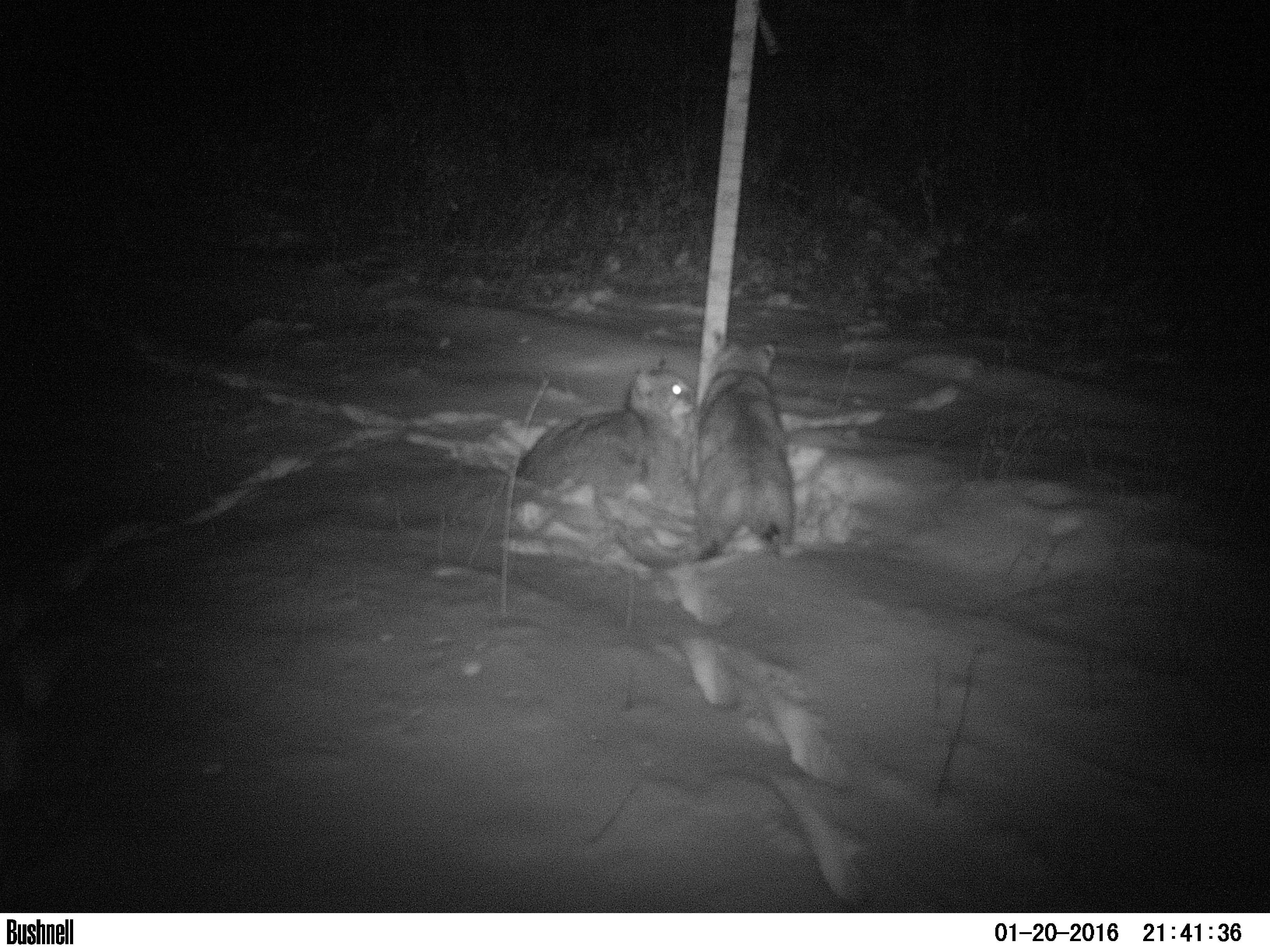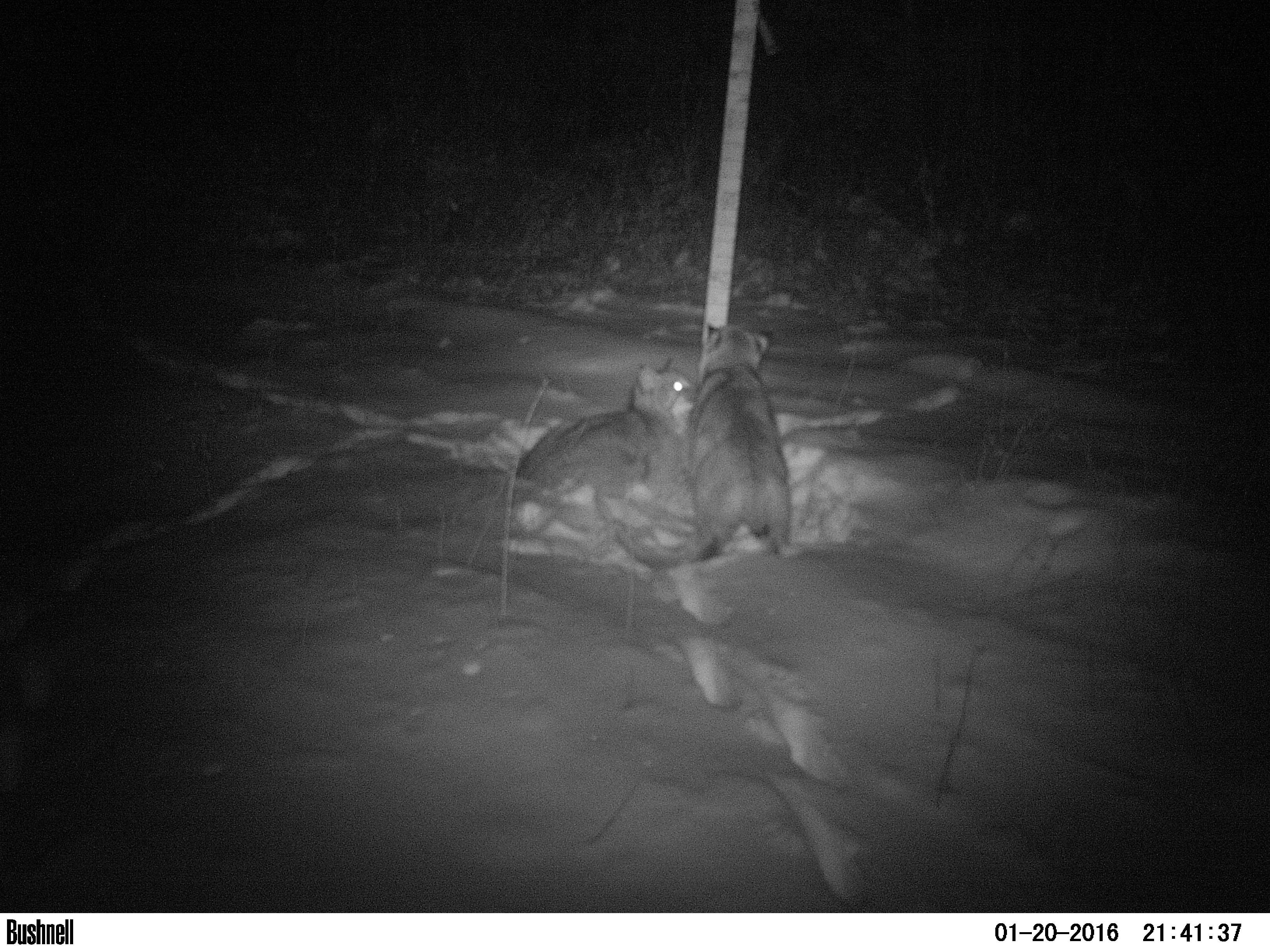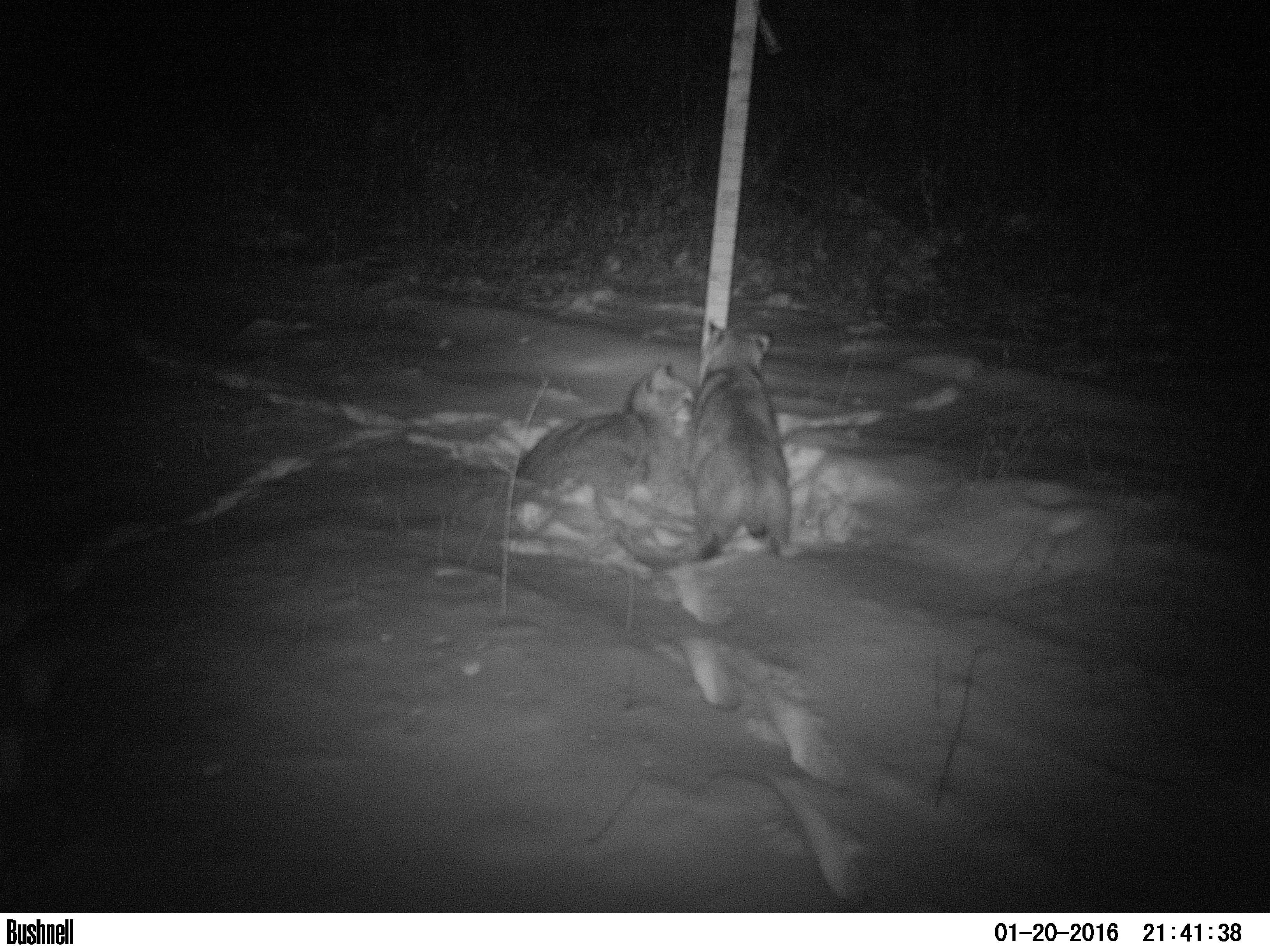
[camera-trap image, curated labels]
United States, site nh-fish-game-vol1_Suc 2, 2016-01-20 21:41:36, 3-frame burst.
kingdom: Animalia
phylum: Chordata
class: Mammalia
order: Carnivora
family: Felidae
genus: Lynx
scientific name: Lynx rufus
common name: bobcat